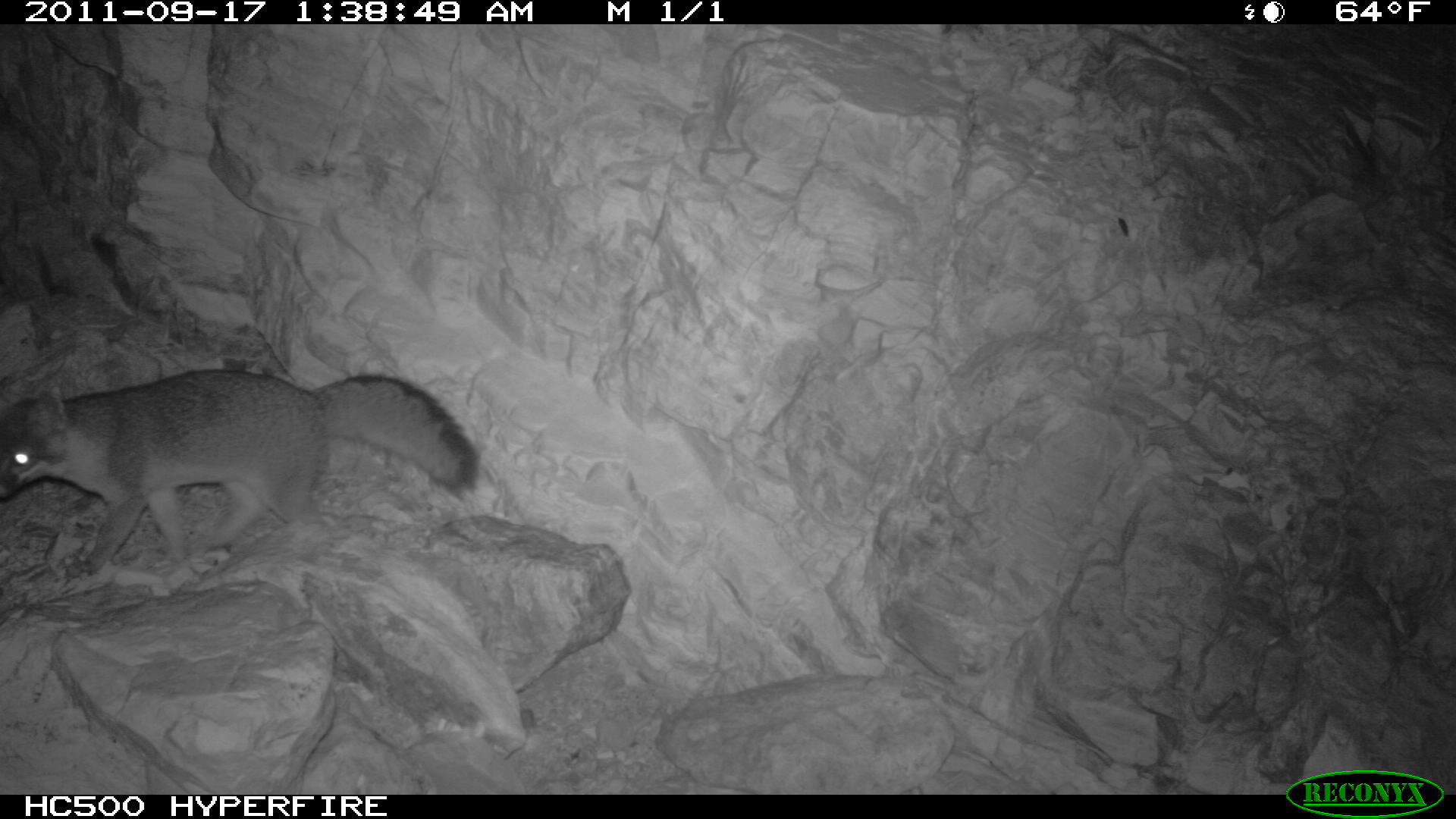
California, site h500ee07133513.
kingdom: Animalia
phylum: Chordata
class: Mammalia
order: Carnivora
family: Canidae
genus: Urocyon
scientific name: Urocyon littoralis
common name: island fox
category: fox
Fox (island fox) (Urocyon littoralis).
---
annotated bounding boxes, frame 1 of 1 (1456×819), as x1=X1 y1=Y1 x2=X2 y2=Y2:
fox: x1=0 y1=367 x2=479 y2=578